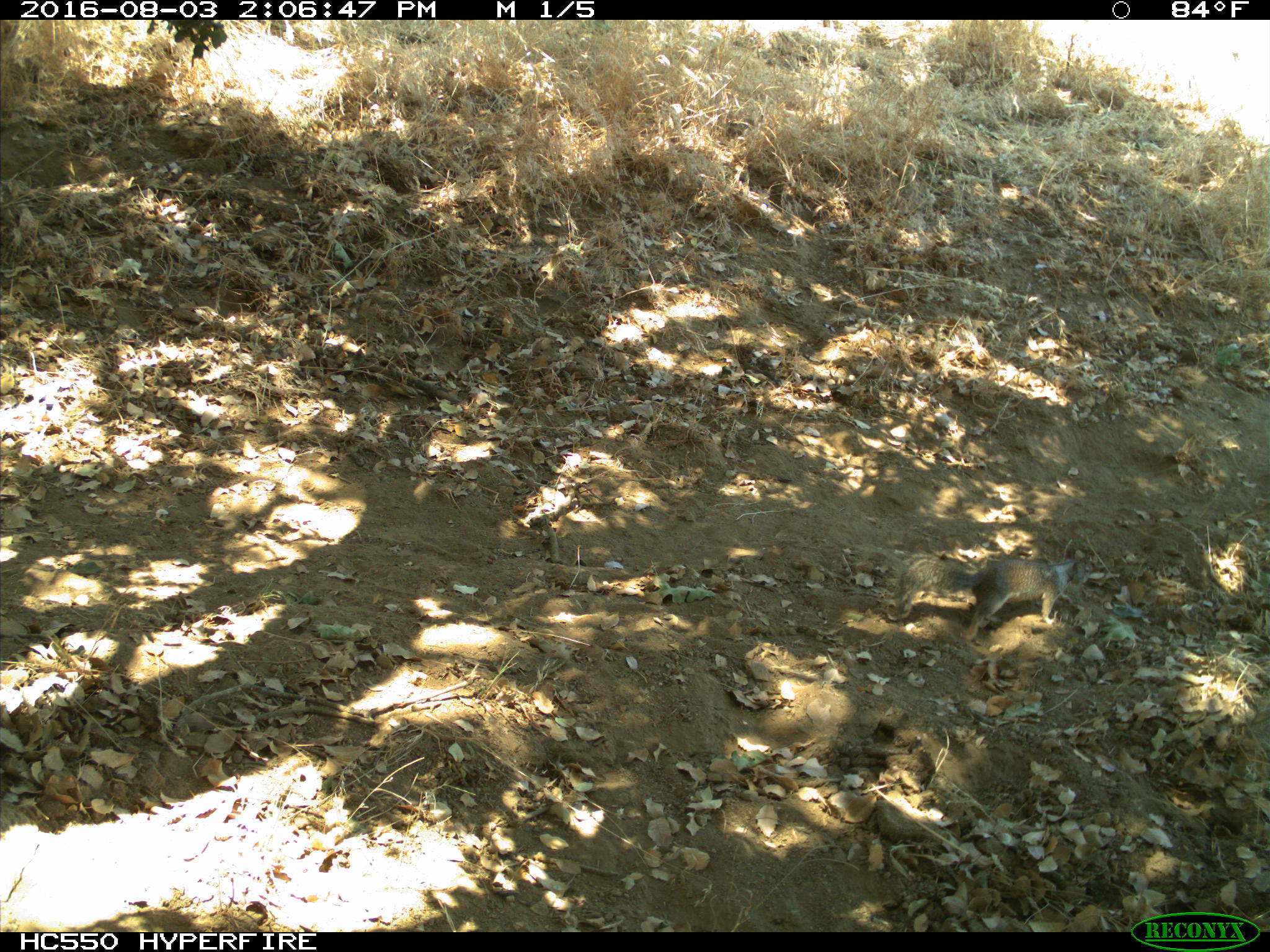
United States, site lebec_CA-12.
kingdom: Animalia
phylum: Chordata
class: Mammalia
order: Rodentia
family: Sciuridae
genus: Otospermophilus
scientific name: Otospermophilus beecheyi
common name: california ground squirrel